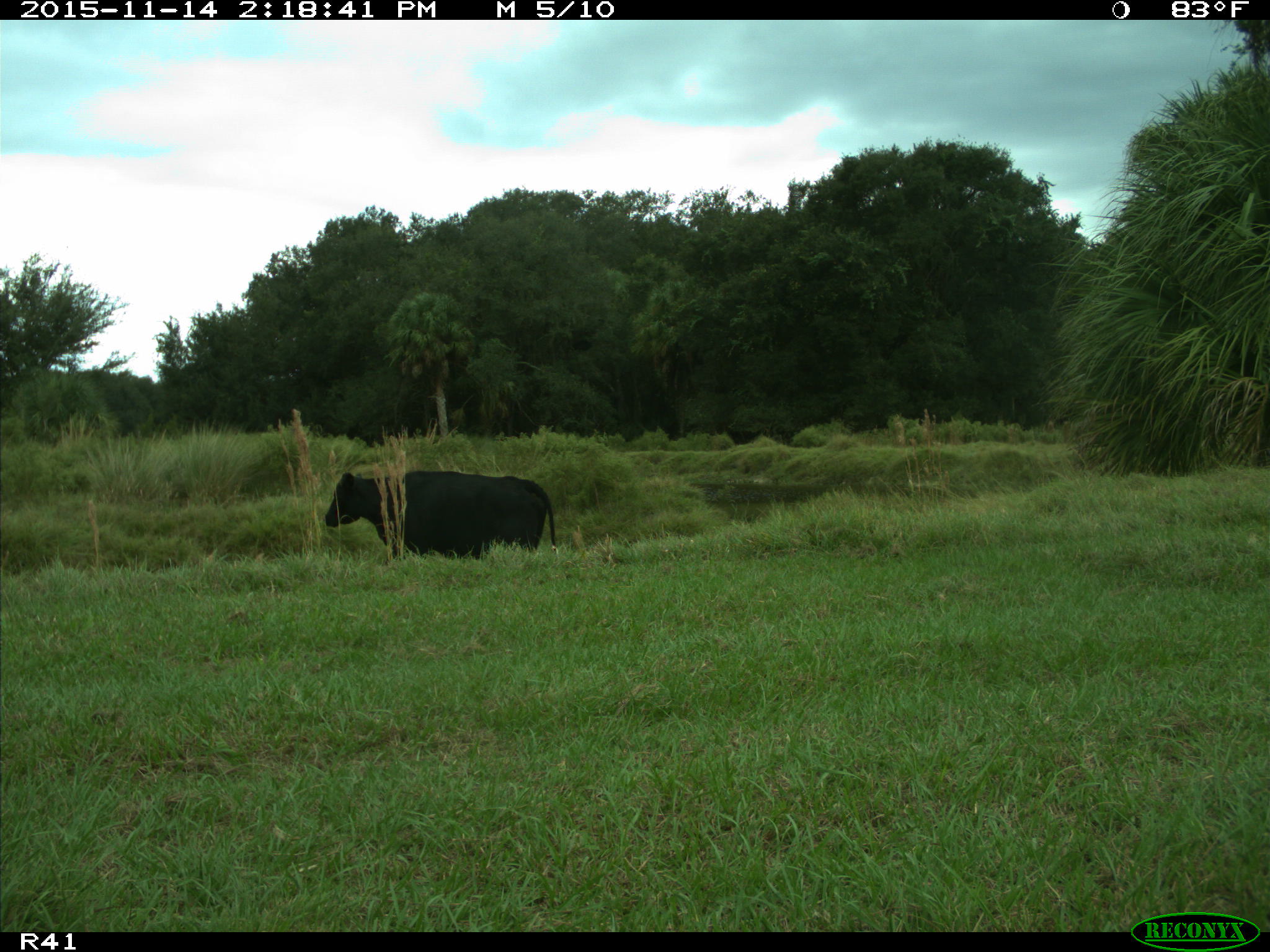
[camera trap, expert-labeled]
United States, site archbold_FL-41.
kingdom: Animalia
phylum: Chordata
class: Mammalia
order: Artiodactyla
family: Bovidae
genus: Bos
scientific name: Bos taurus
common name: domestic cow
Bos taurus (domestic cow).